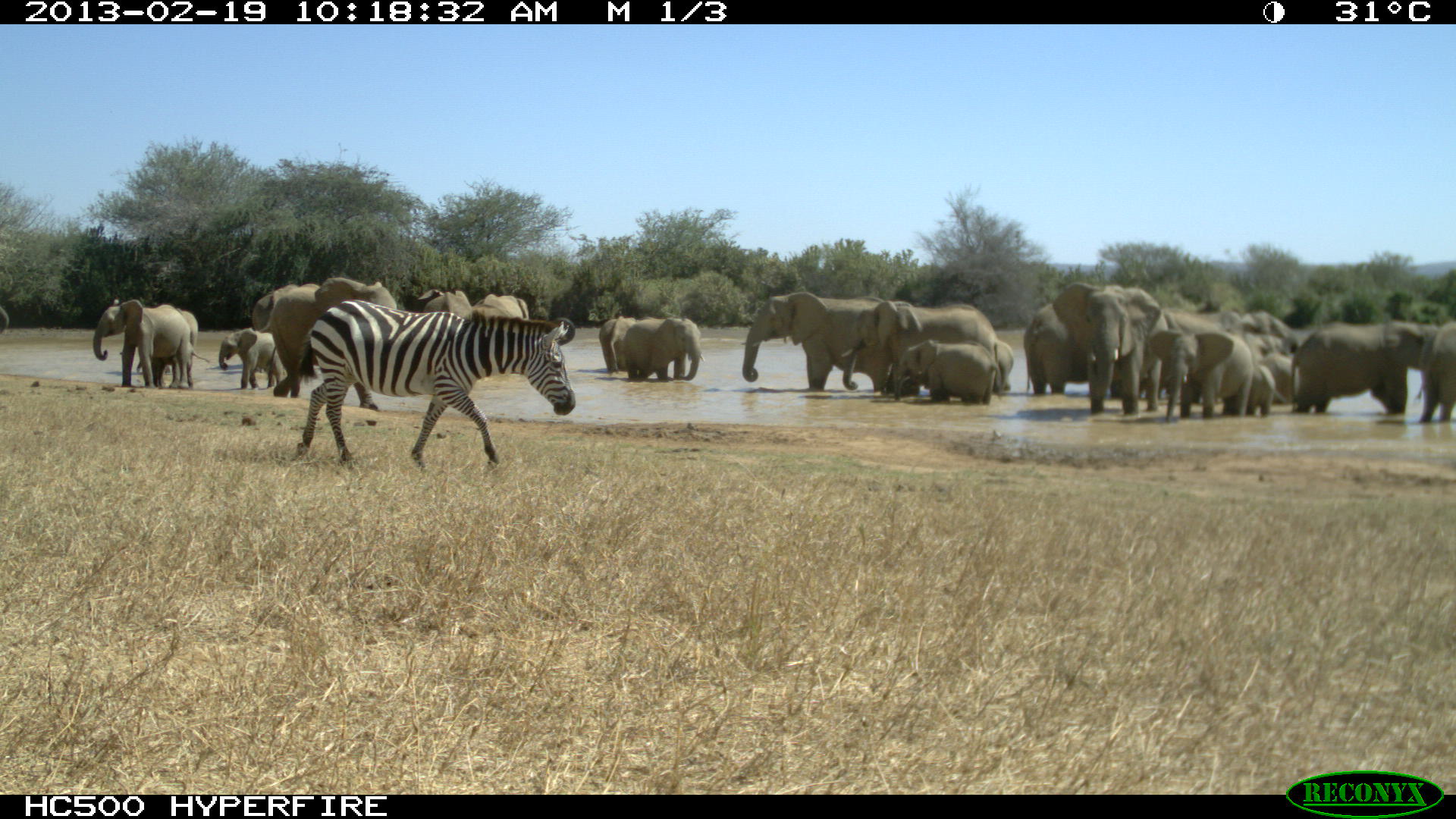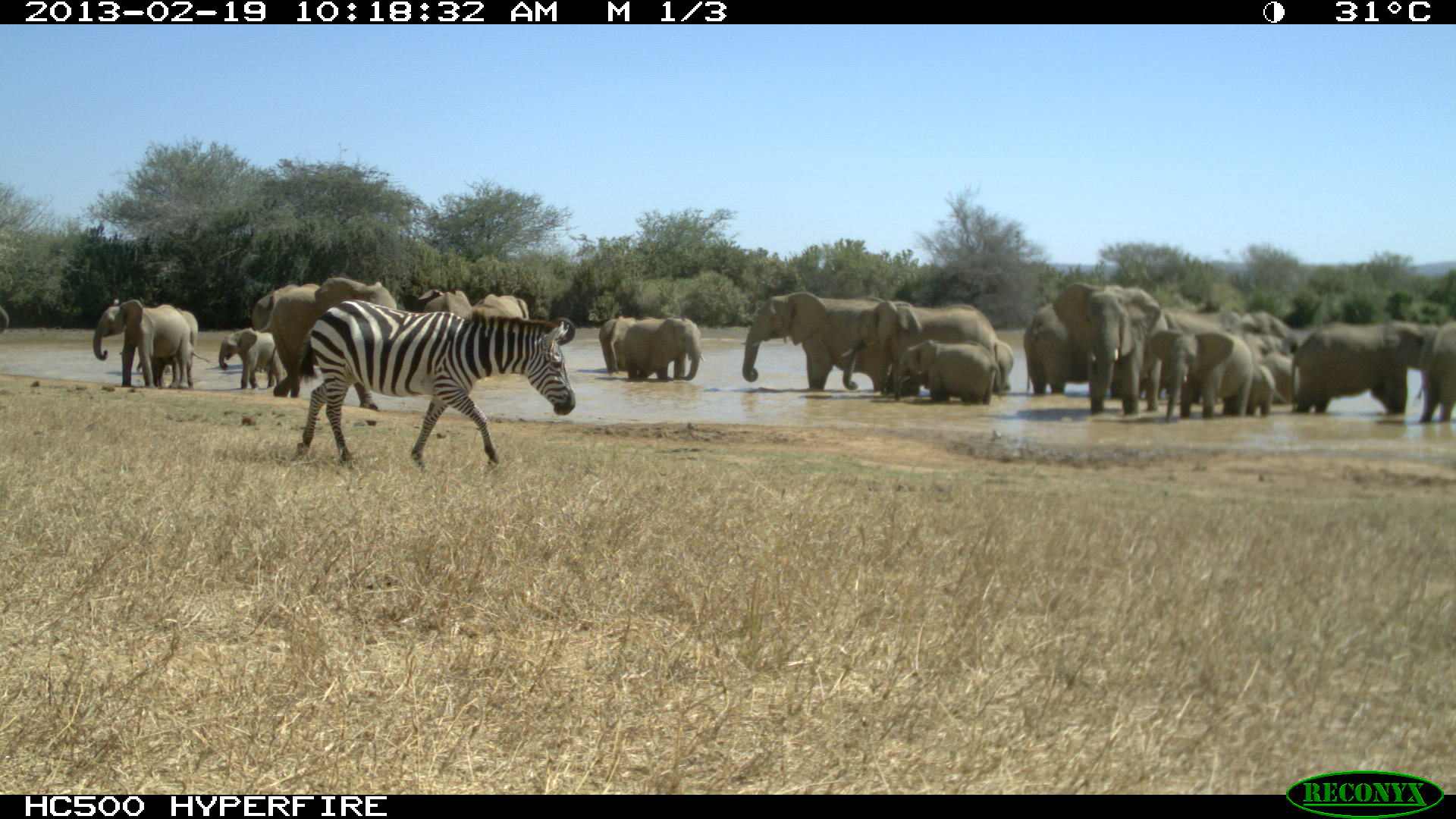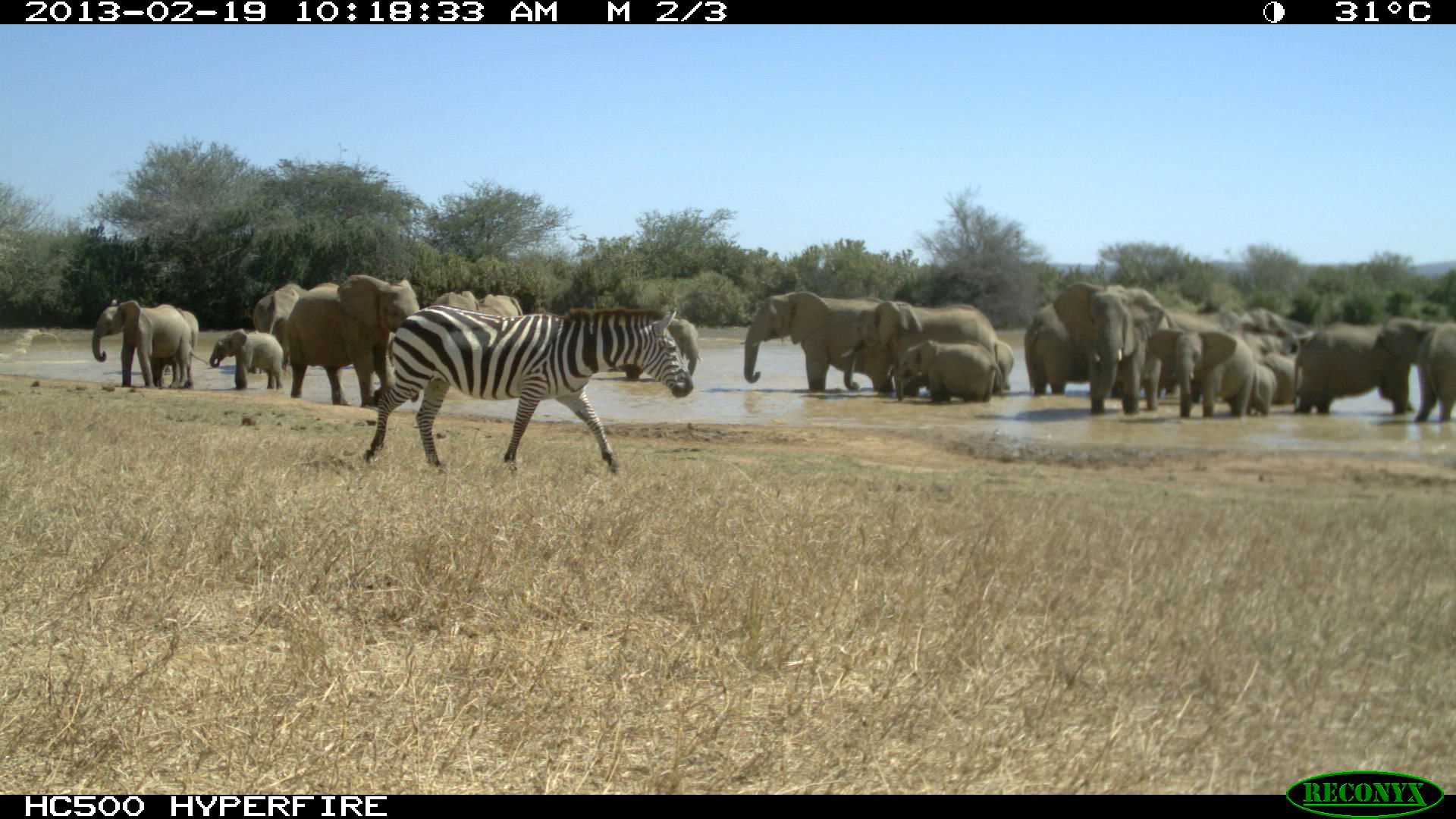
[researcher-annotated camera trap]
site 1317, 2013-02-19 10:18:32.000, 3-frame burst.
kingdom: Animalia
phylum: Chordata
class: Mammalia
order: Proboscidea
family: Elephantidae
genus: Loxodonta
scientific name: Loxodonta africana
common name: african bush elephant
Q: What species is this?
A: Loxodonta africana (african bush elephant).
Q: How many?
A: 22.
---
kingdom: Animalia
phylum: Chordata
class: Mammalia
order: Perissodactyla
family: Equidae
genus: Equus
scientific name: Equus quagga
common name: plains zebra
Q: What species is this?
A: Equus quagga (plains zebra).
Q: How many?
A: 1.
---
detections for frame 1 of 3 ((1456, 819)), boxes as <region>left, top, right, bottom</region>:
group: <region>0, 276, 1456, 425</region>
loxodonta africana: <region>297, 297, 576, 466</region>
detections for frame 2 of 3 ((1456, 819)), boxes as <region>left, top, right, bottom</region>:
equus quagga: <region>298, 299, 576, 465</region>
group: <region>0, 277, 1456, 423</region>